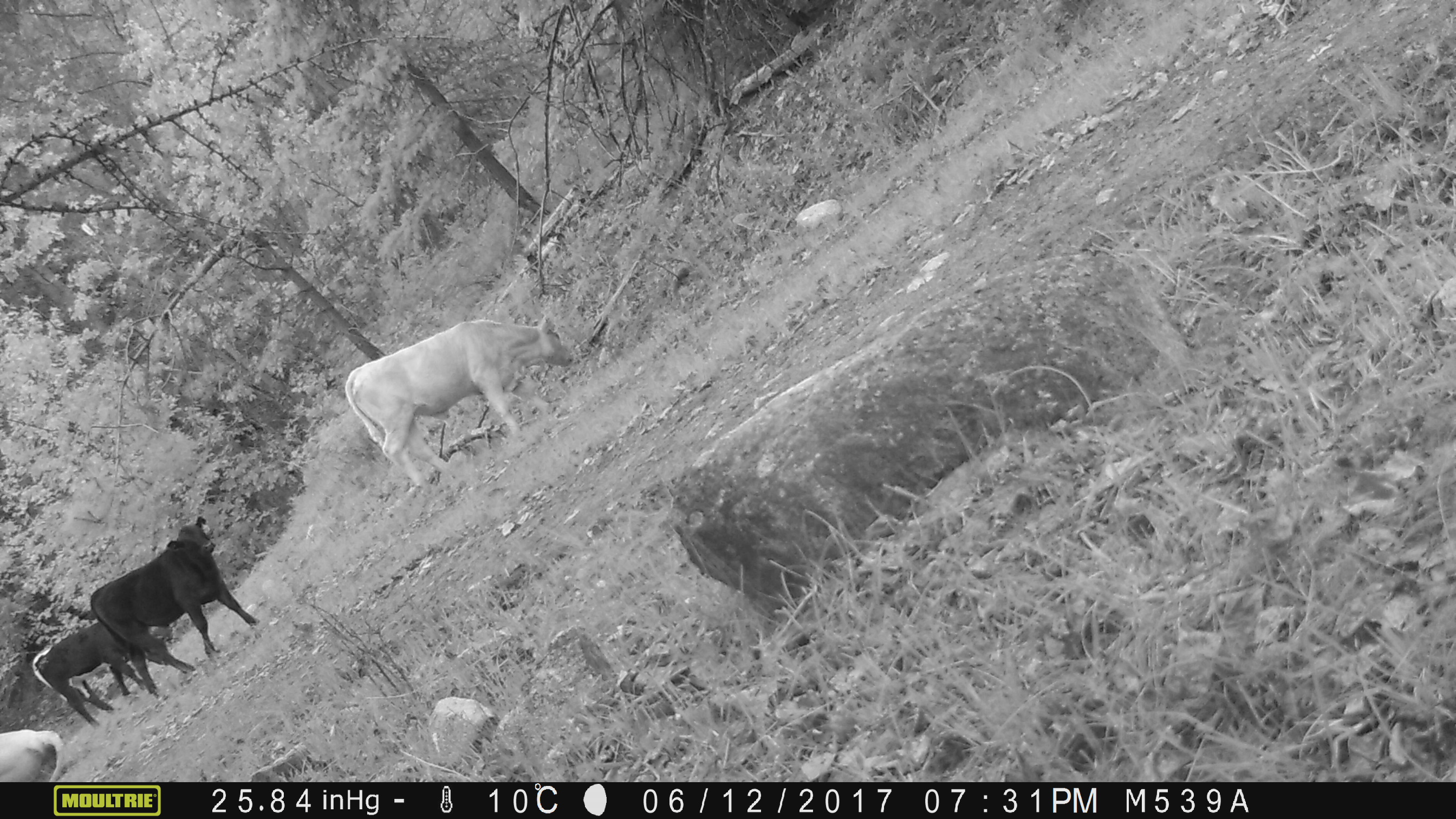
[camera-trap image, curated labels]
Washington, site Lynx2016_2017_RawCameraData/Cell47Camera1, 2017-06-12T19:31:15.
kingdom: Animalia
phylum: Chordata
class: Mammalia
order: Artiodactyla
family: Bovidae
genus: Bos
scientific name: Bos taurus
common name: domestic cattle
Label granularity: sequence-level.